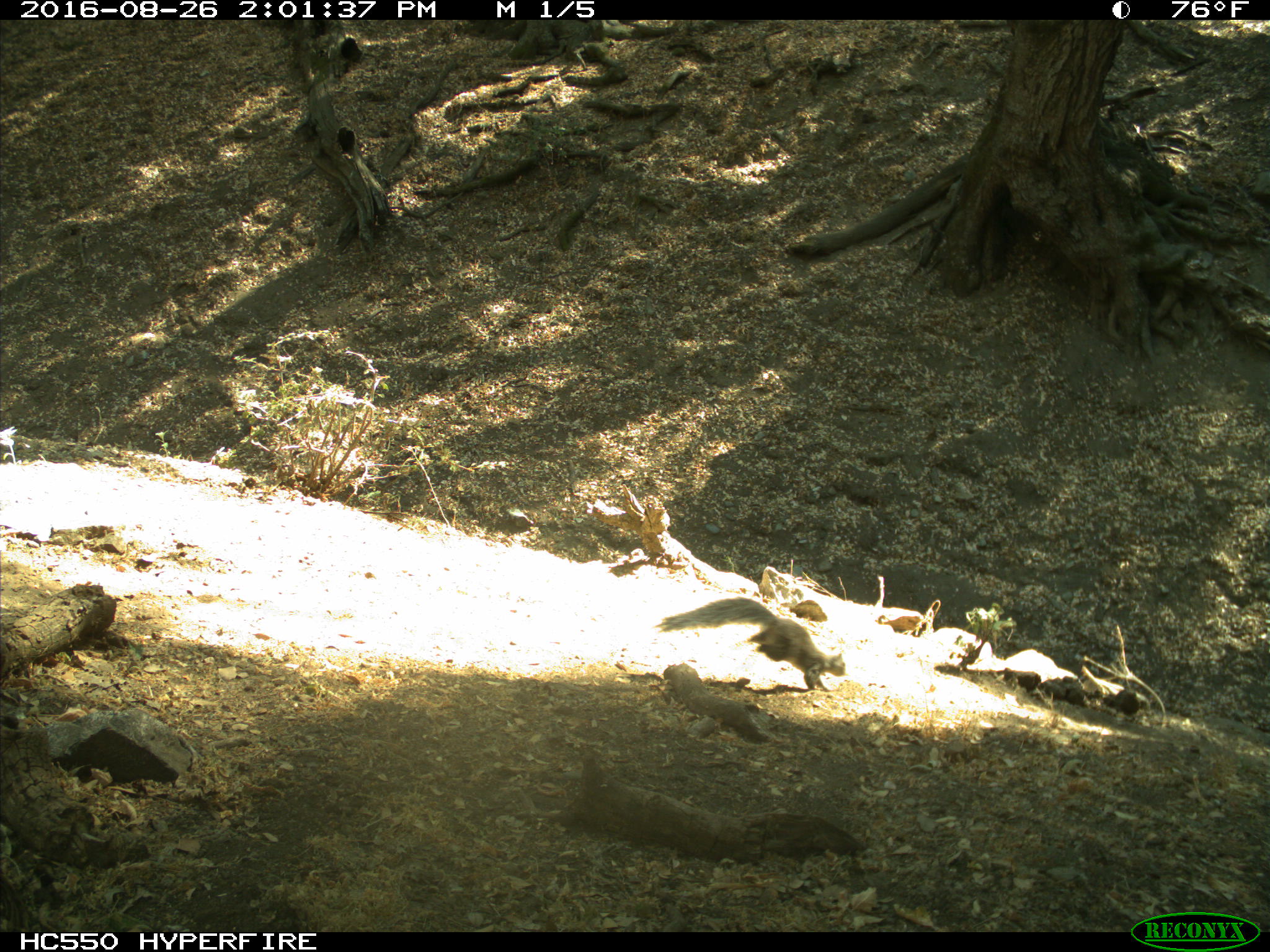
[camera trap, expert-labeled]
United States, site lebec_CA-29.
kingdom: Animalia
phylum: Chordata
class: Mammalia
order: Rodentia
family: Sciuridae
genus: Sciurus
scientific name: Sciurus carolinensis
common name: eastern gray squirrel